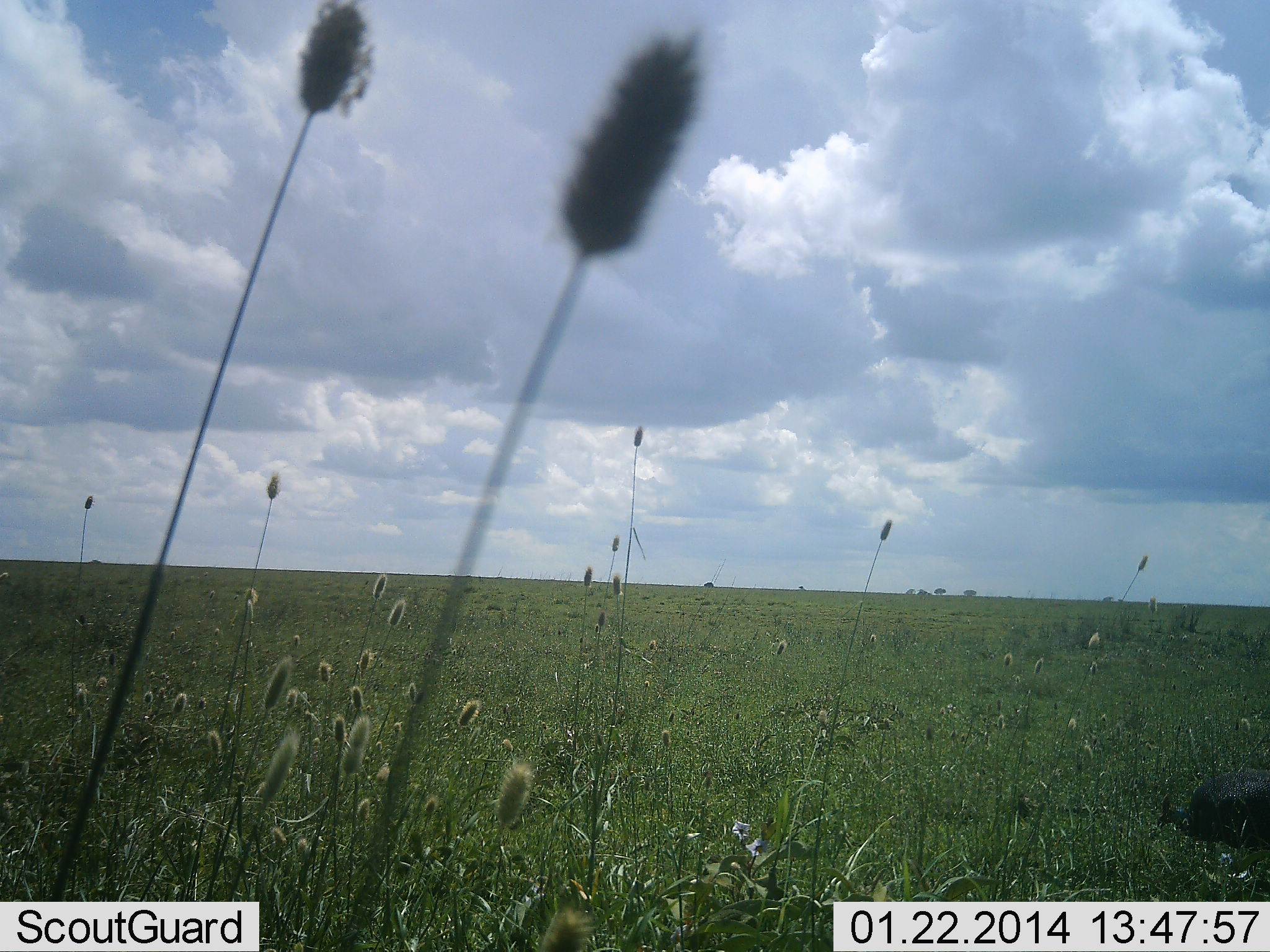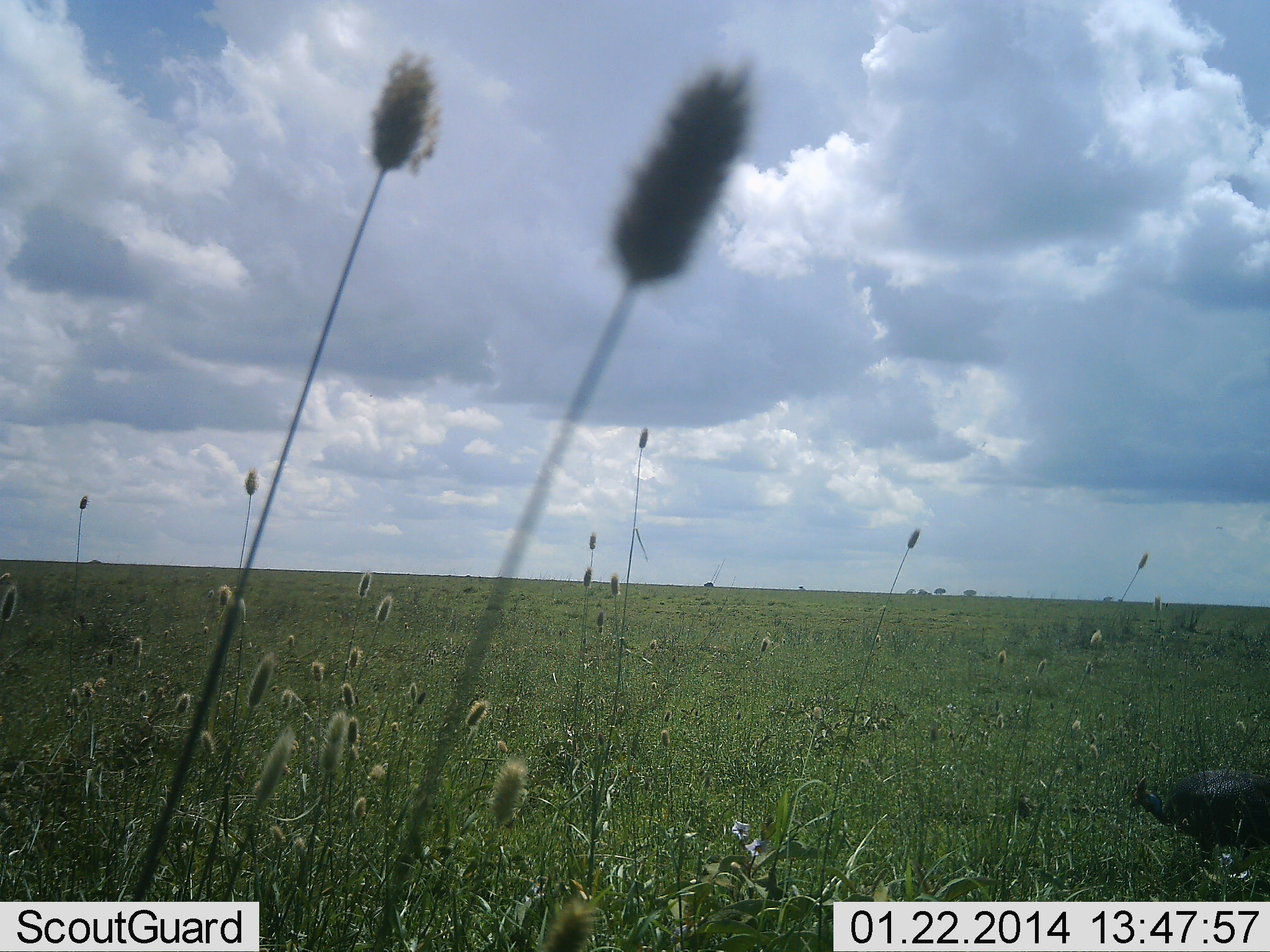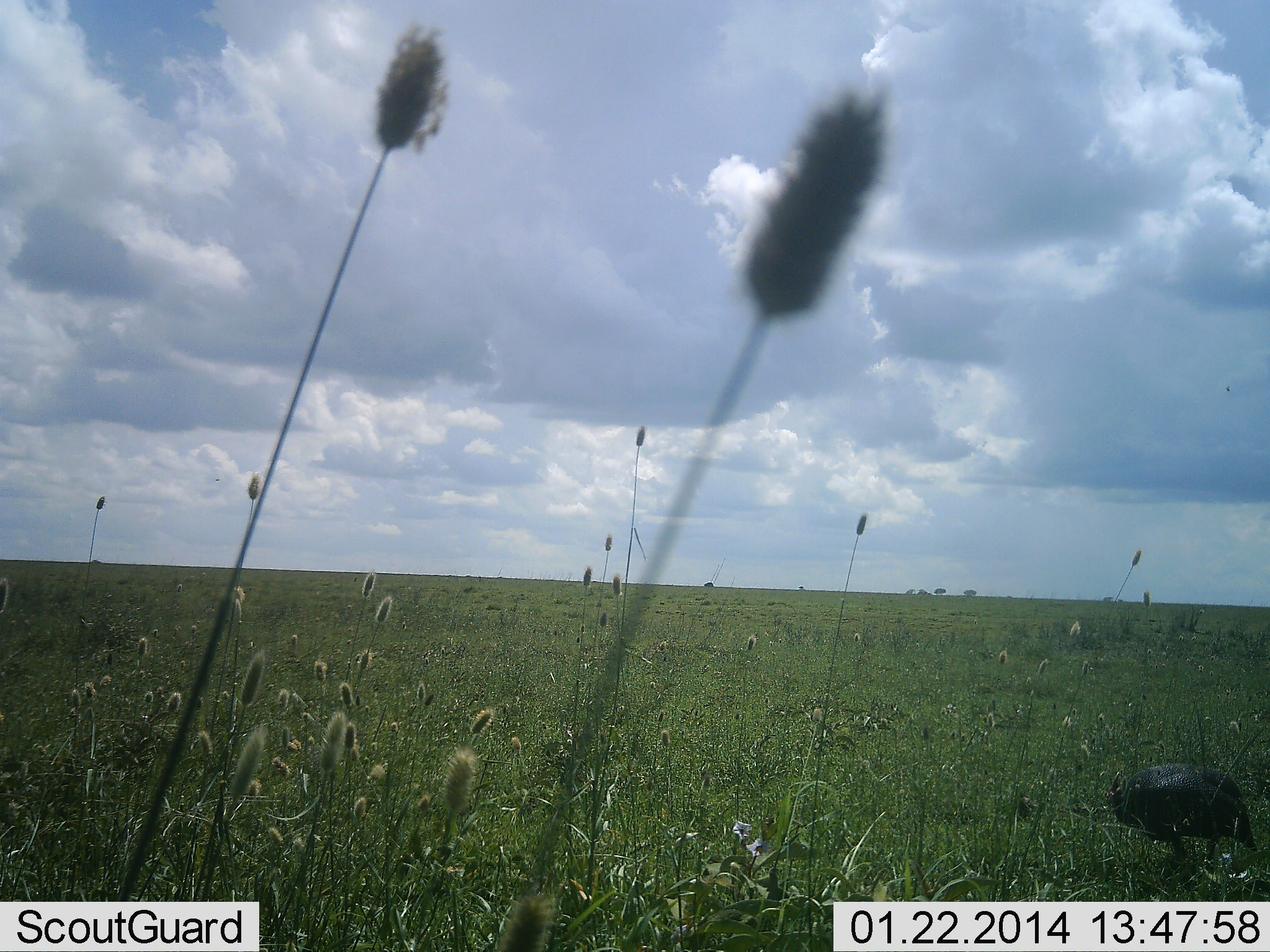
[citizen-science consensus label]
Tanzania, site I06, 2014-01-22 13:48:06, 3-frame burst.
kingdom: Animalia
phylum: Chordata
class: Aves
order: Galliformes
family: Numididae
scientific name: Numididae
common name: guinea fowl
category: guineafowl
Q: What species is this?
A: Guineafowl (guinea fowl) (Numididae).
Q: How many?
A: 1.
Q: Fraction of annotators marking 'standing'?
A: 18%.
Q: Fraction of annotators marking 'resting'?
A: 0%.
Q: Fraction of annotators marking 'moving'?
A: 91%.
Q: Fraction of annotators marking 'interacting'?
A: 0%.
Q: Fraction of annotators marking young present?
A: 0%.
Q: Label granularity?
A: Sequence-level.